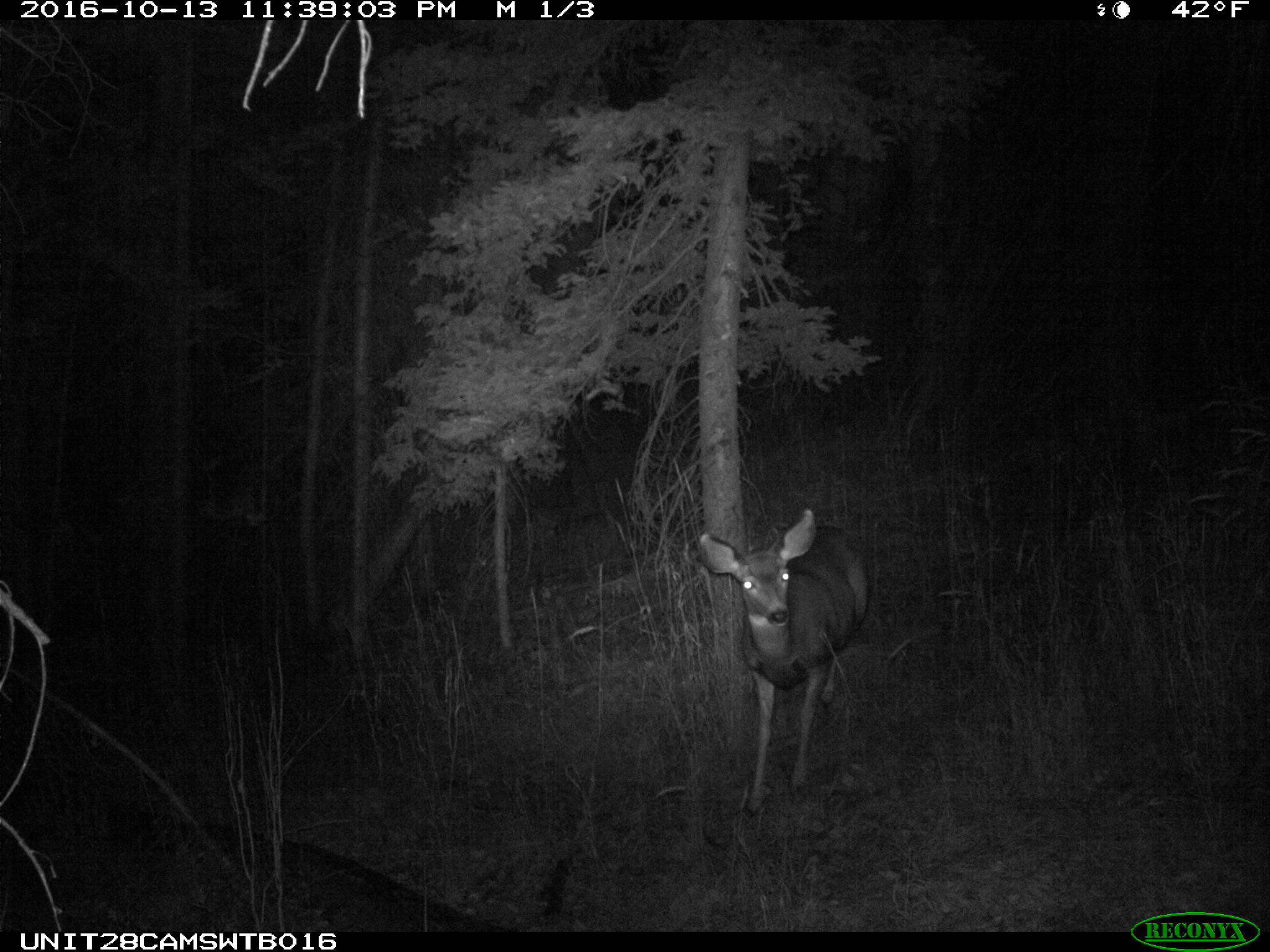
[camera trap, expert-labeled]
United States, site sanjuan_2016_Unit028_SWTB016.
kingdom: Animalia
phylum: Chordata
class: Mammalia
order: Artiodactyla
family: Cervidae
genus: Odocoileus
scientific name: Odocoileus hemionus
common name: mule deer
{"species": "Odocoileus hemionus (mule deer)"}